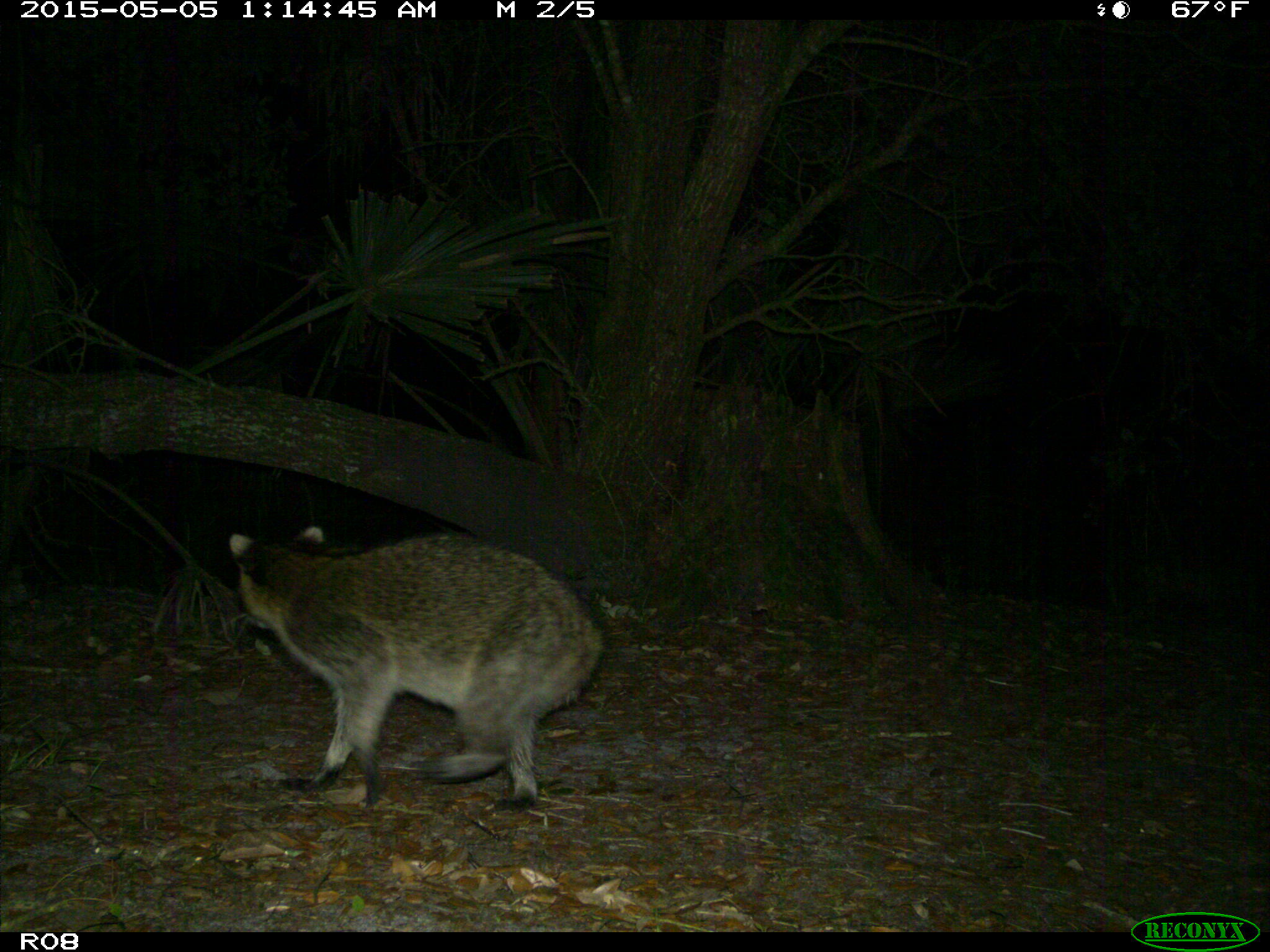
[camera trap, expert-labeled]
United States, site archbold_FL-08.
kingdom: Animalia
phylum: Chordata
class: Mammalia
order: Carnivora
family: Procyonidae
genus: Procyon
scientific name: Procyon lotor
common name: common raccoon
Procyon lotor (common raccoon).